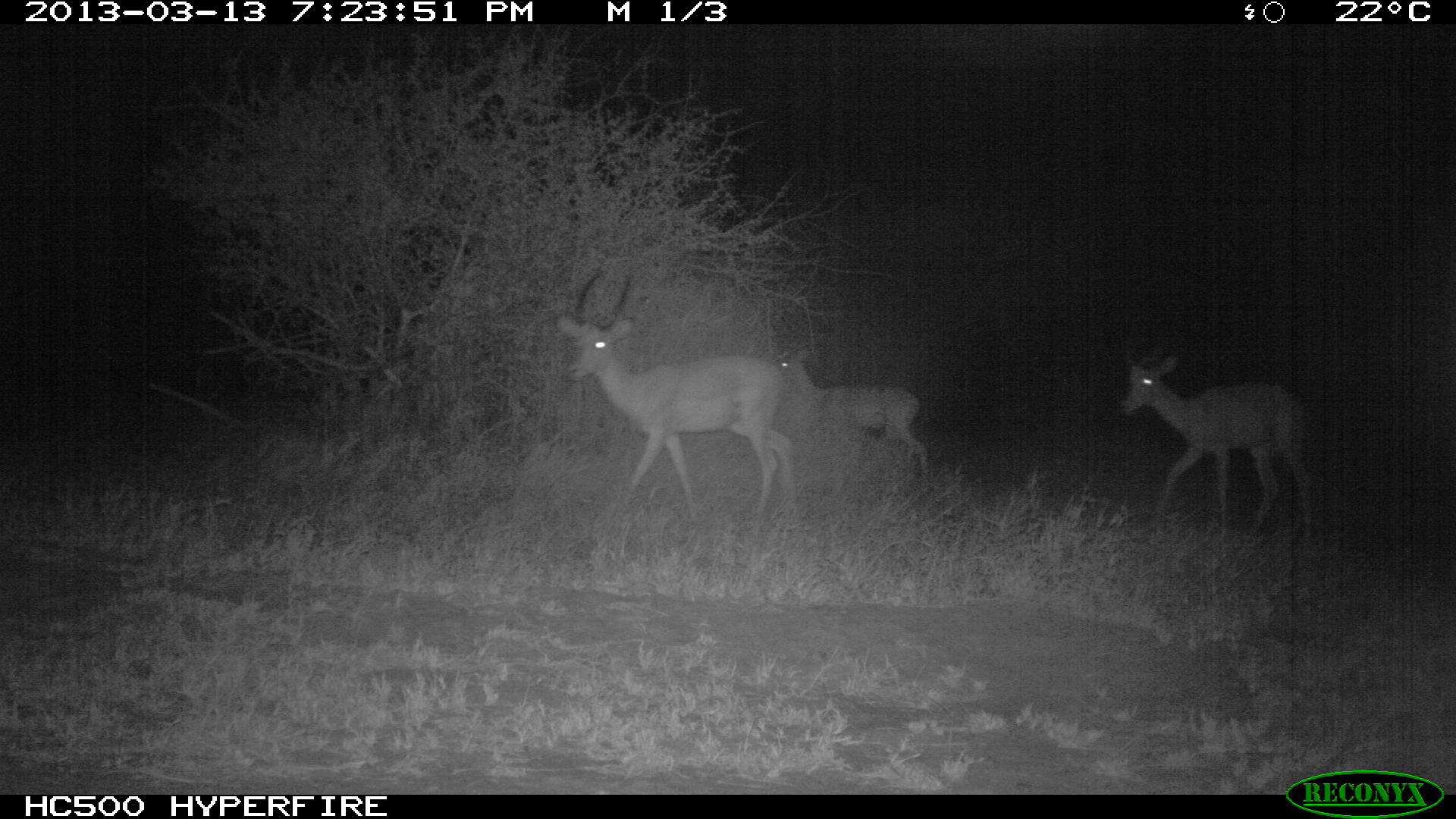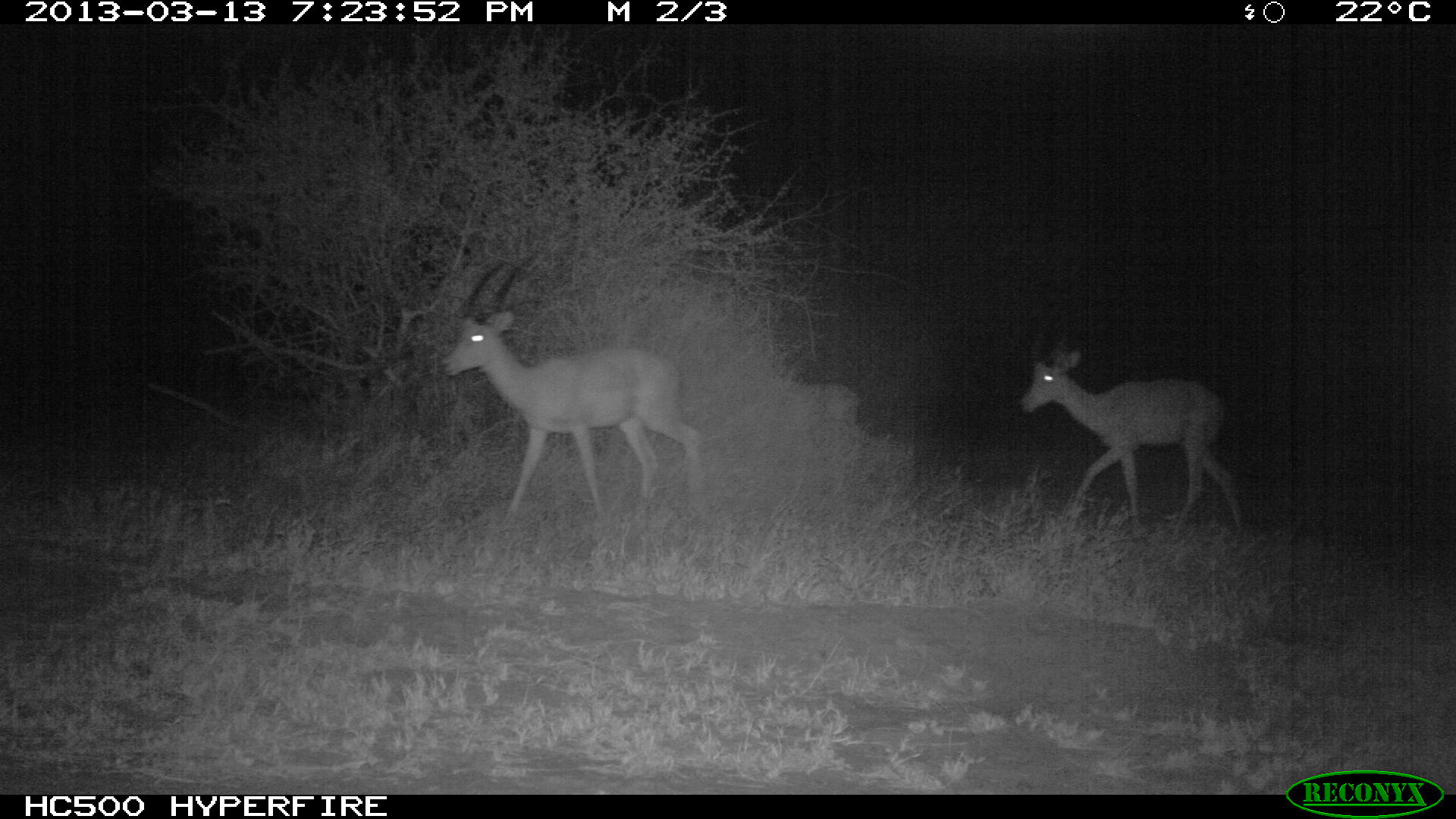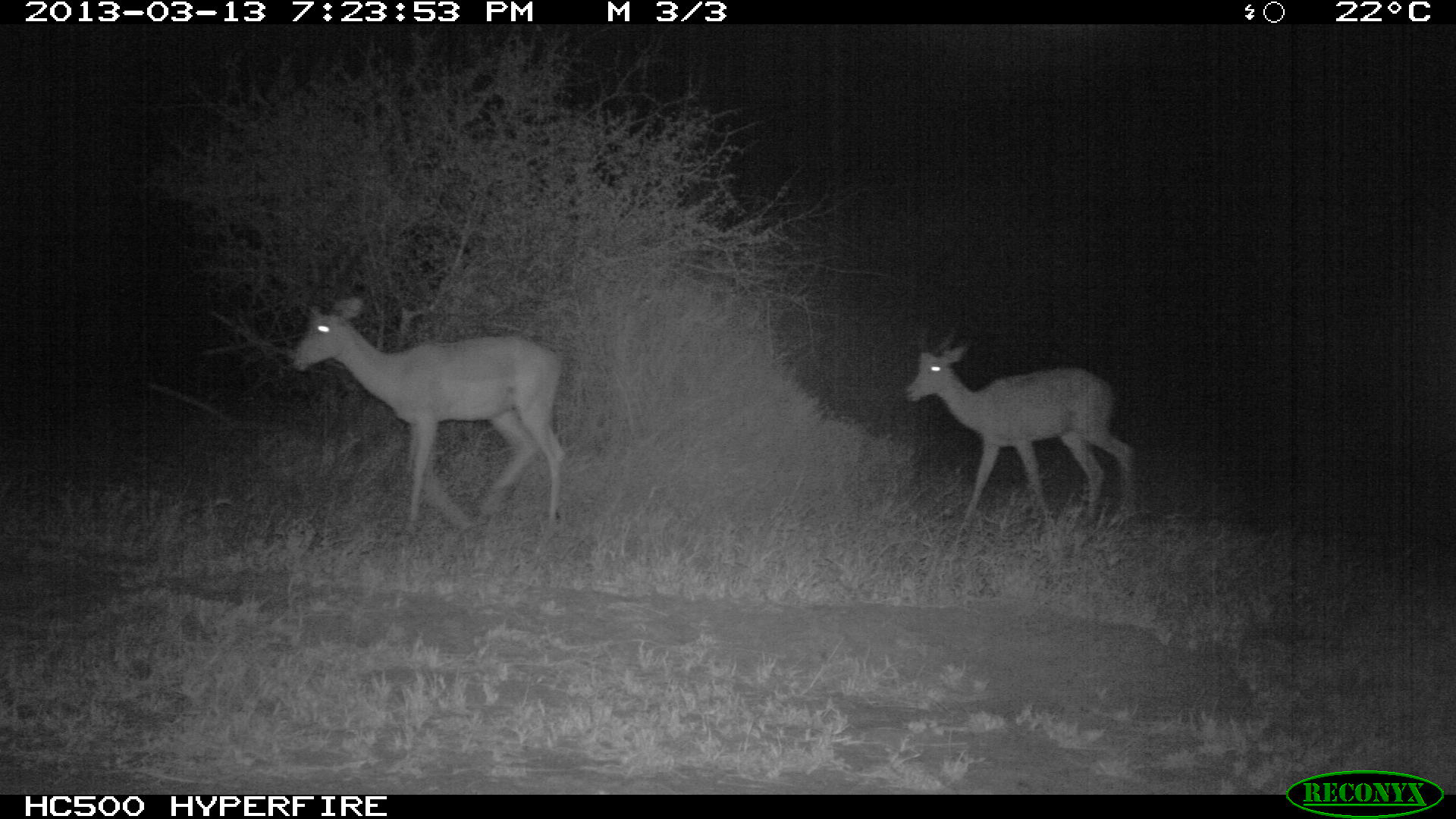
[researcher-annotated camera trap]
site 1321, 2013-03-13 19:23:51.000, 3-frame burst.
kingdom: Animalia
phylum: Chordata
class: Mammalia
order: Artiodactyla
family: Bovidae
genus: Aepyceros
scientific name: Aepyceros melampus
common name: impala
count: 3